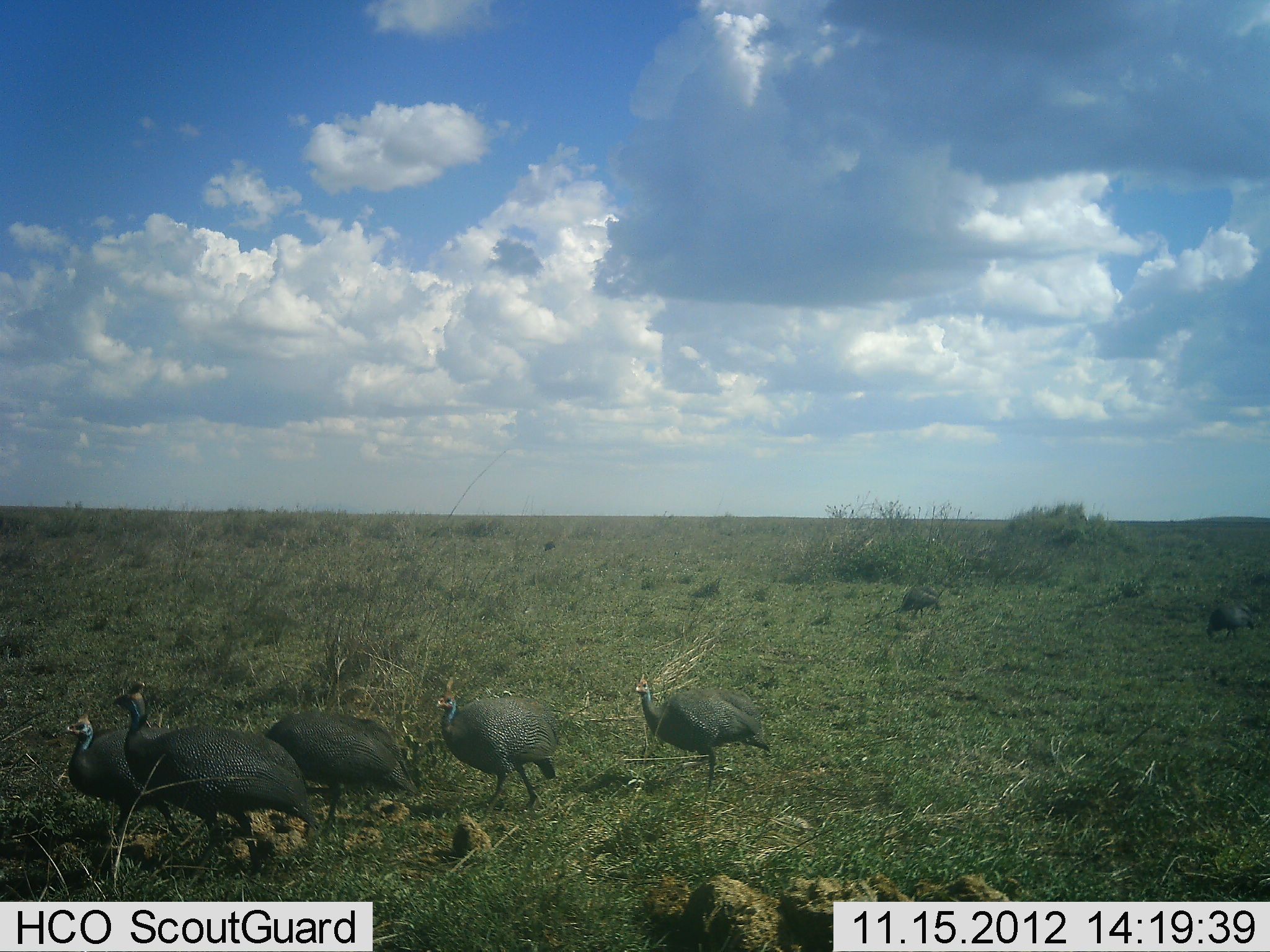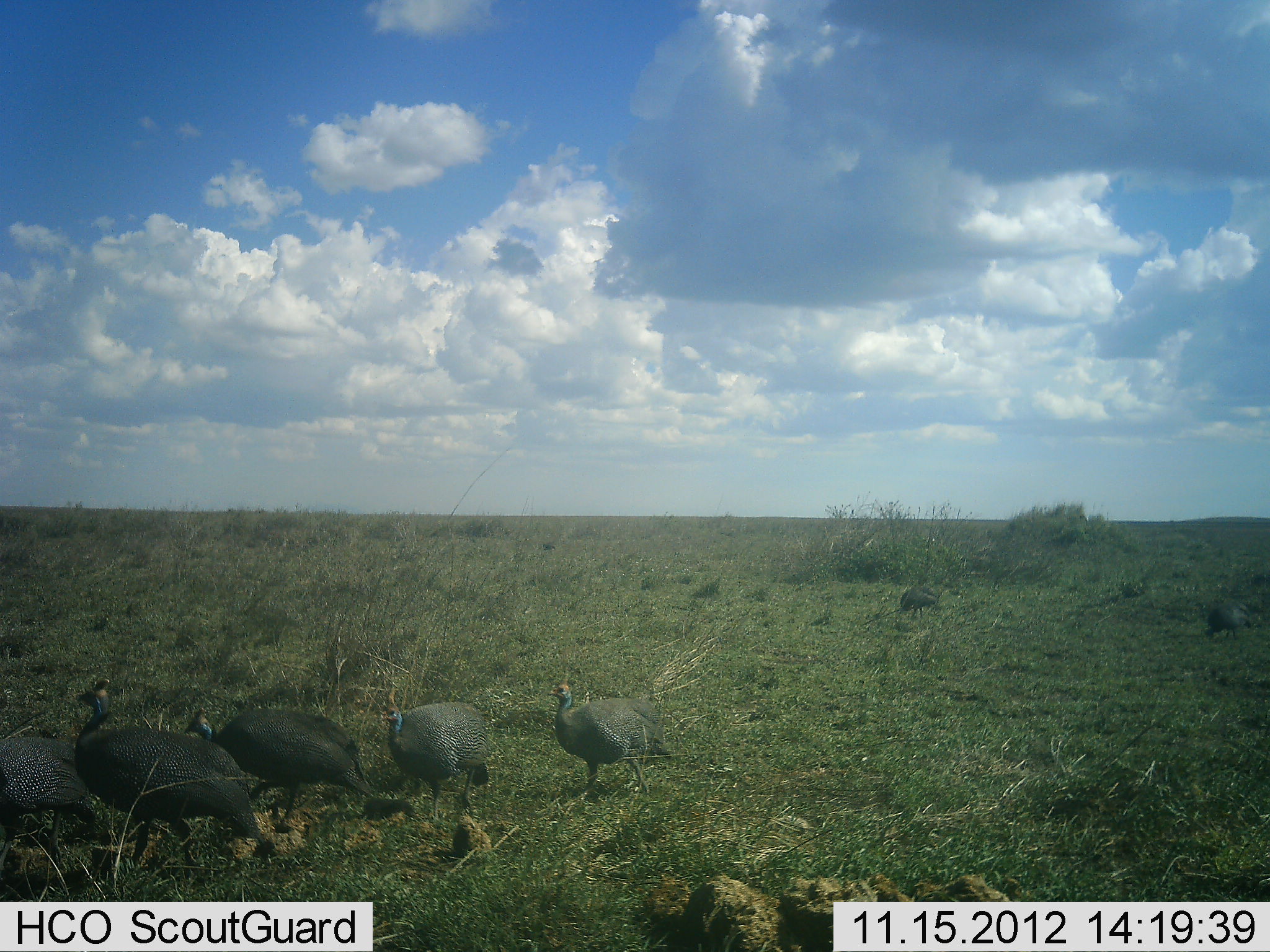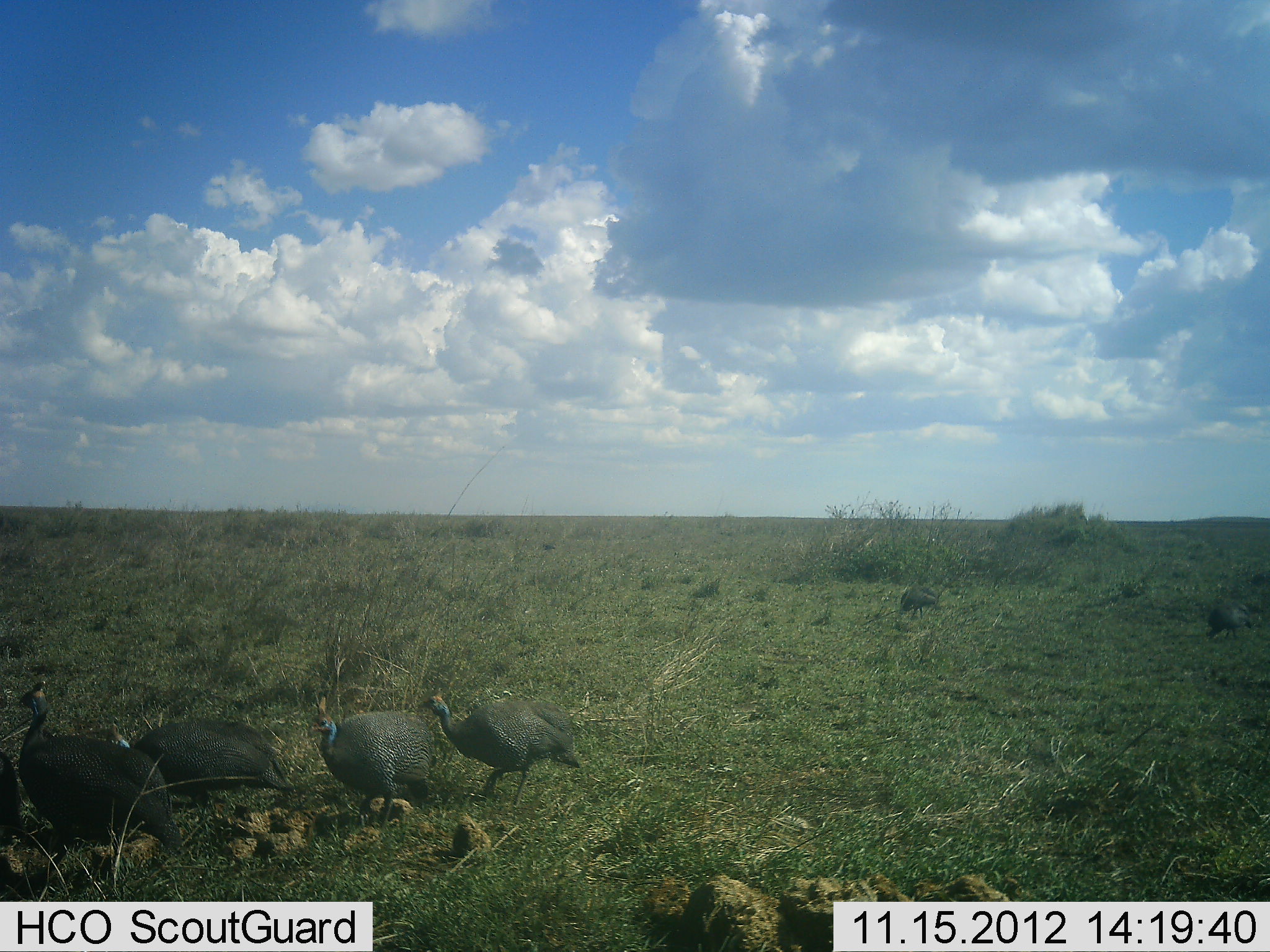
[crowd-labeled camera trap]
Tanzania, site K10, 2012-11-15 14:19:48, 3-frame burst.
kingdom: Animalia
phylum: Chordata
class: Aves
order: Galliformes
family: Numididae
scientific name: Numididae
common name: guinea fowl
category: guineafowl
Guineafowl (guinea fowl) (Numididae), count 7. Behavior (volunteer vote fractions): standing 20%, resting 0%, moving 90%, interacting 0%. Young present (vote fraction): 0%. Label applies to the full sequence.